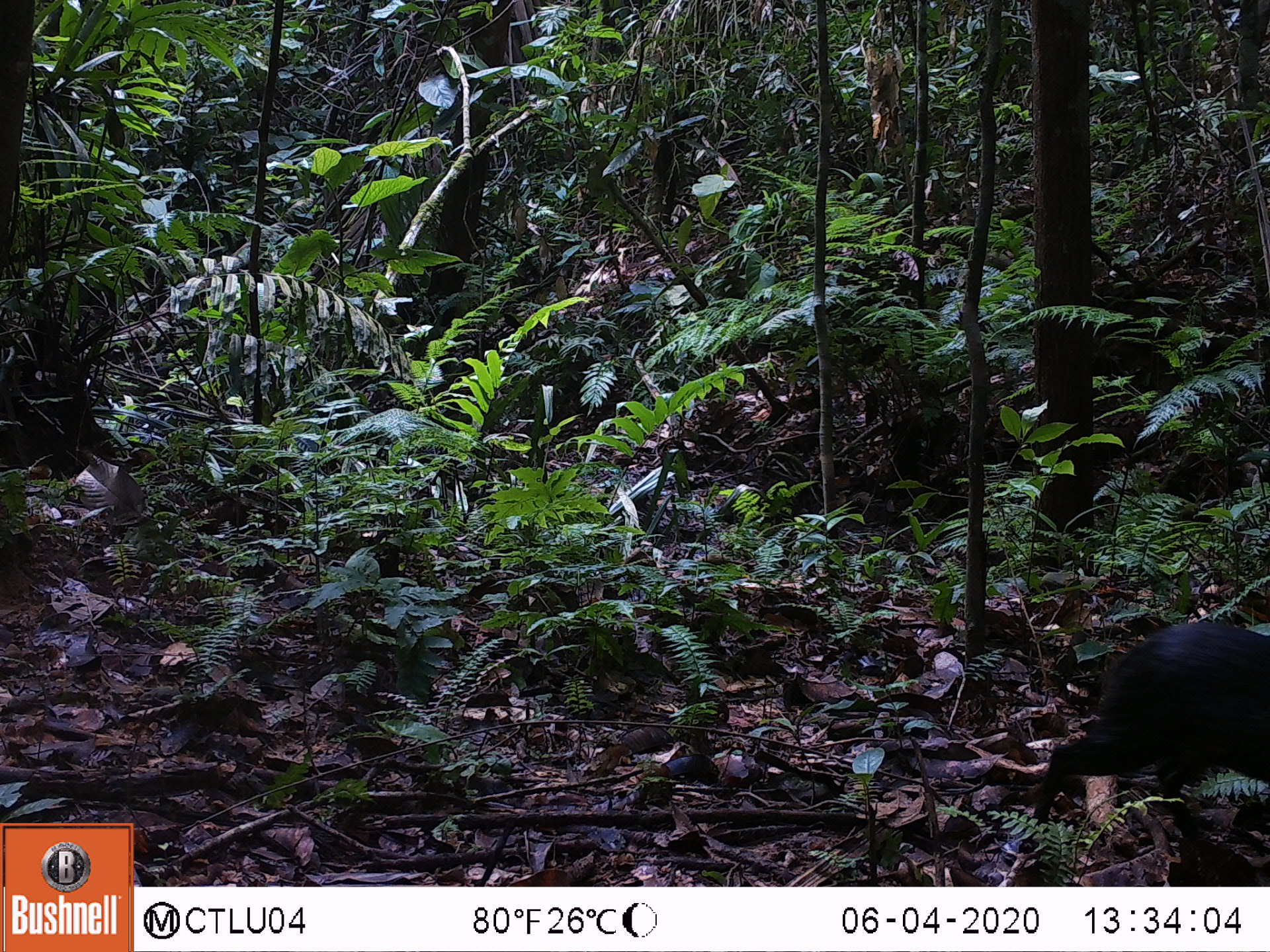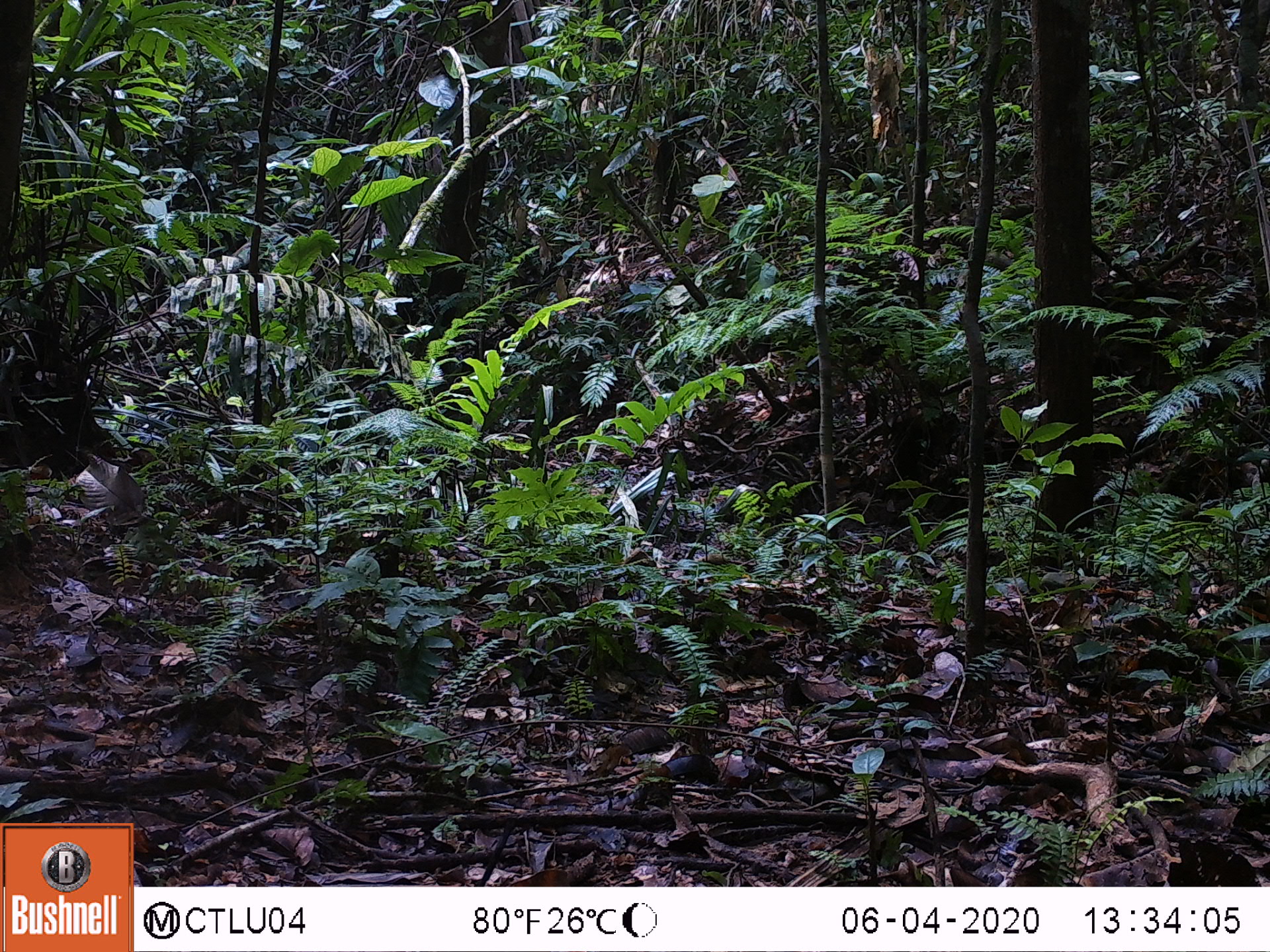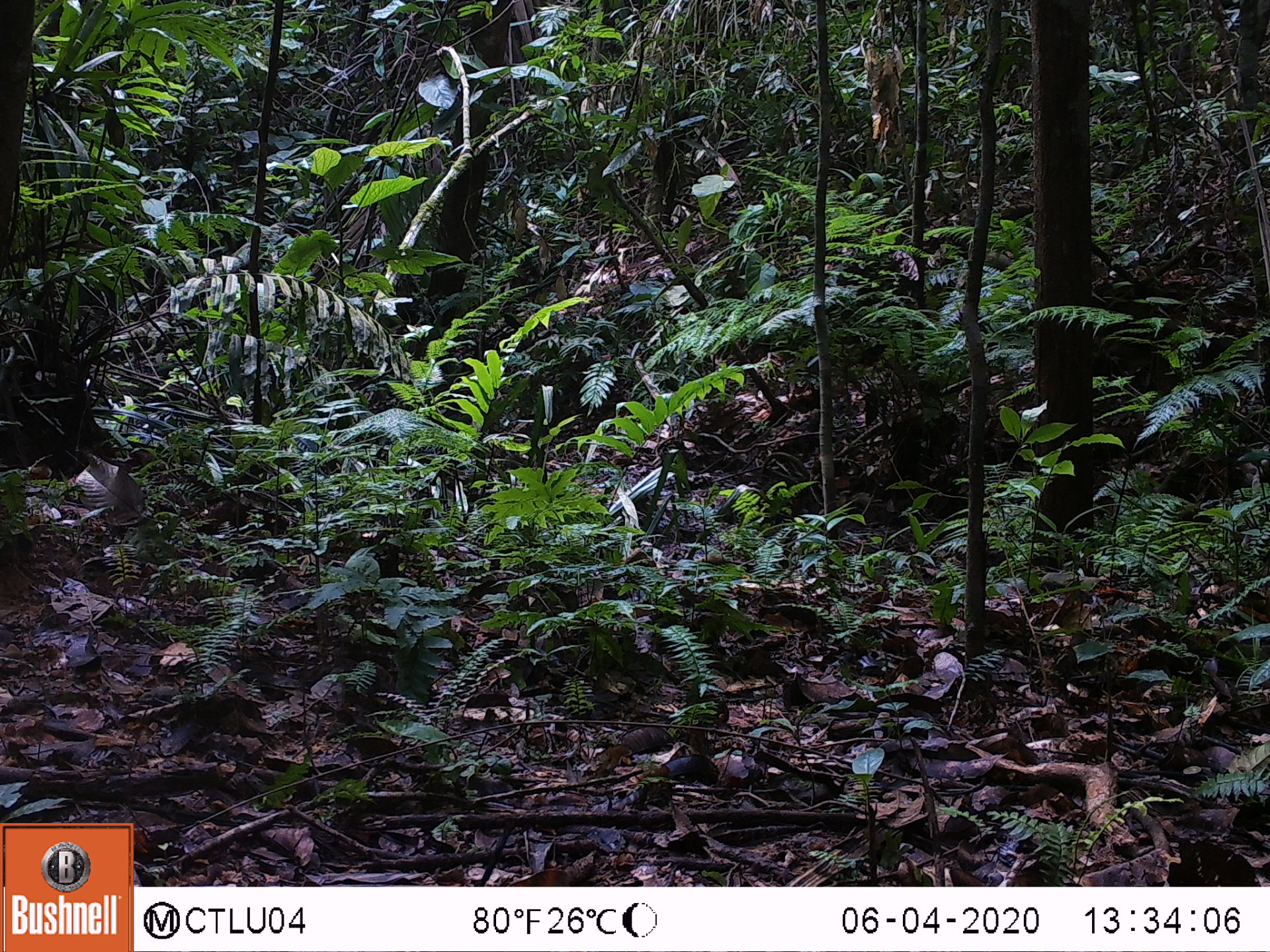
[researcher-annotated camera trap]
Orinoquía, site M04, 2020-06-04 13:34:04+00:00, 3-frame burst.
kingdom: Animalia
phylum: Chordata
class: Mammalia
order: Rodentia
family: Dasyproctidae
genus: Dasyprocta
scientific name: Dasyprocta fuliginosa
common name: black agouti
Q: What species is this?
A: Black agouti (Dasyprocta fuliginosa).